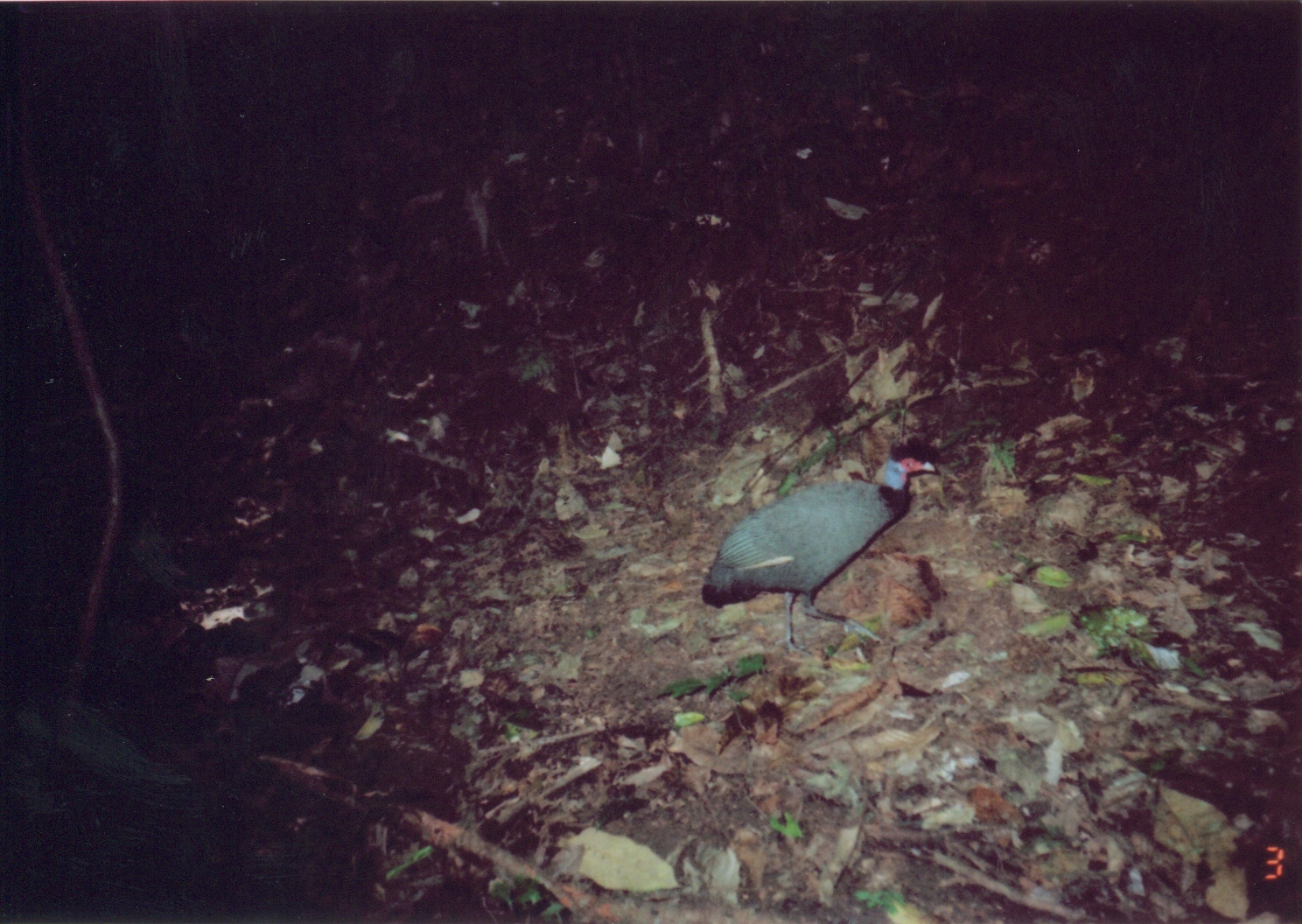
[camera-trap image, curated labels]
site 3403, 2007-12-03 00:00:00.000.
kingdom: Animalia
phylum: Chordata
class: Aves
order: Galliformes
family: Numididae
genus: Guttera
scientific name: Guttera pucherani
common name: crested guineafowl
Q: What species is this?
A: Guttera pucherani (crested guineafowl).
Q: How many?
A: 1.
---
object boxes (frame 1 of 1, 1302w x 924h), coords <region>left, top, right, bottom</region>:
guttera pucherani: <region>697, 439, 941, 657</region>